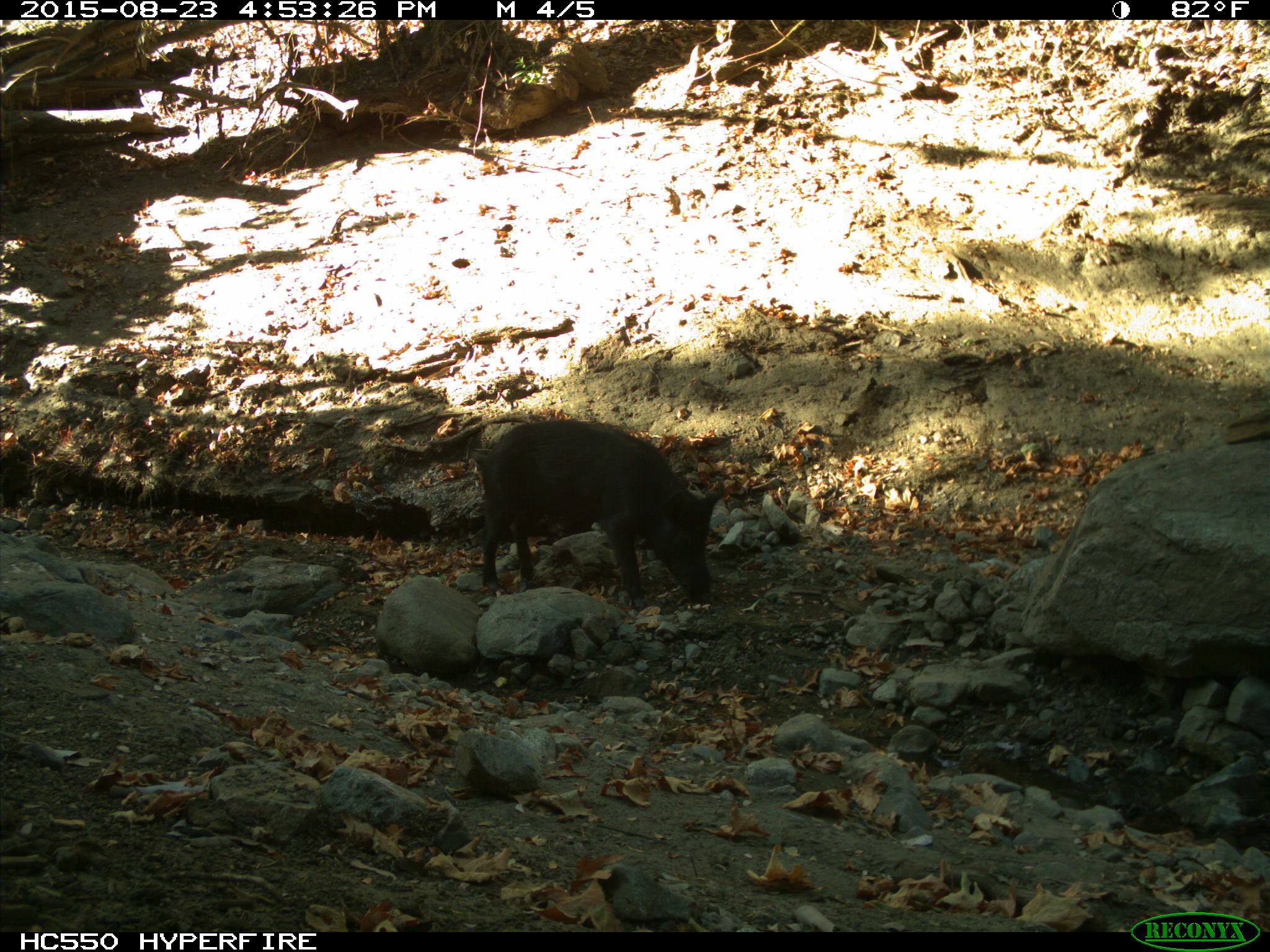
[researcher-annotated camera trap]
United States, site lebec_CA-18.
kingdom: Animalia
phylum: Chordata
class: Mammalia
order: Artiodactyla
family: Suidae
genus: Sus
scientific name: Sus scrofa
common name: wild boar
Sus scrofa (wild boar).